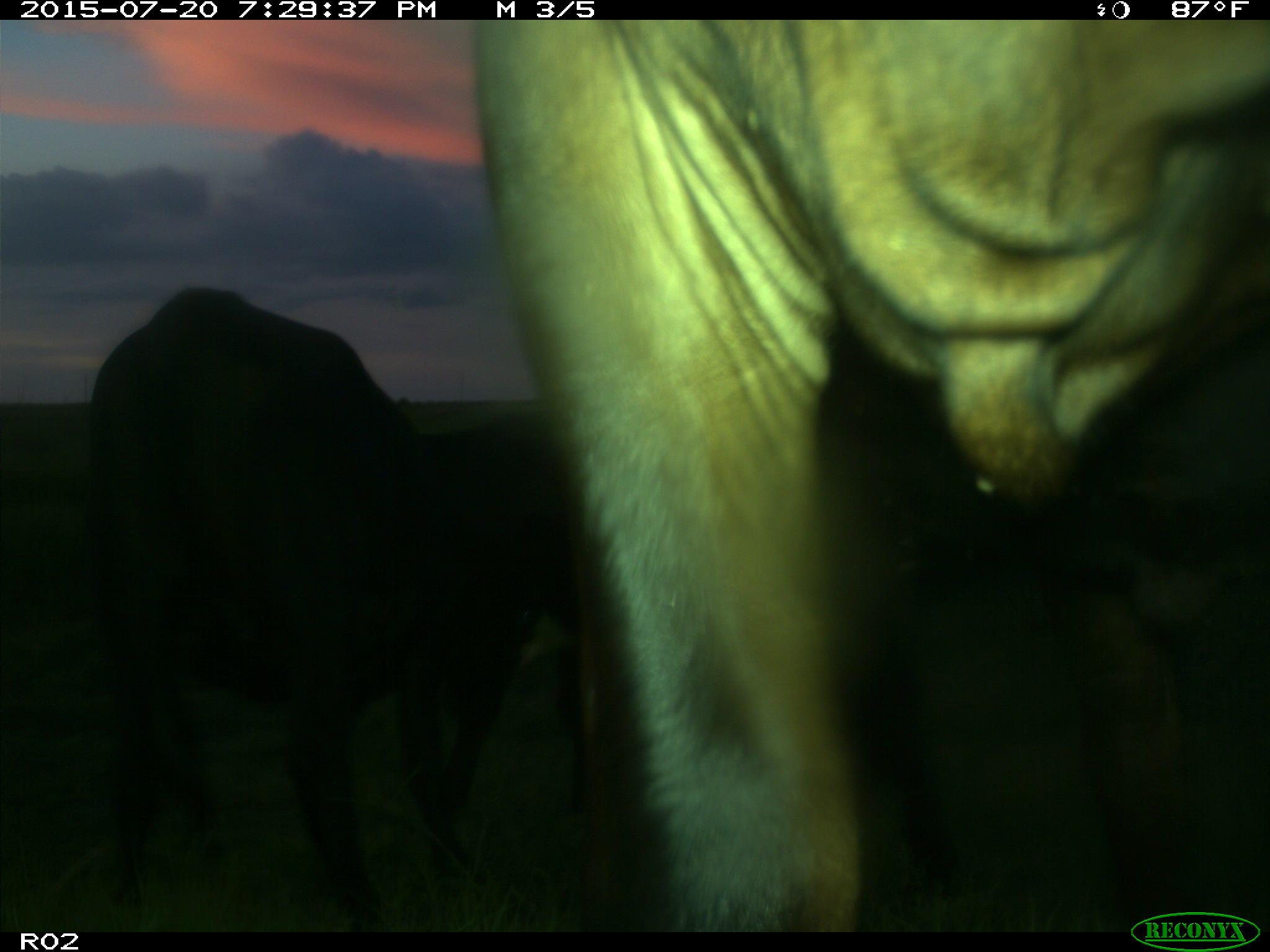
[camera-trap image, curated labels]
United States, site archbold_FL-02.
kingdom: Animalia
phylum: Chordata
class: Mammalia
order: Artiodactyla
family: Bovidae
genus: Bos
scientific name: Bos taurus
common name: domestic cow